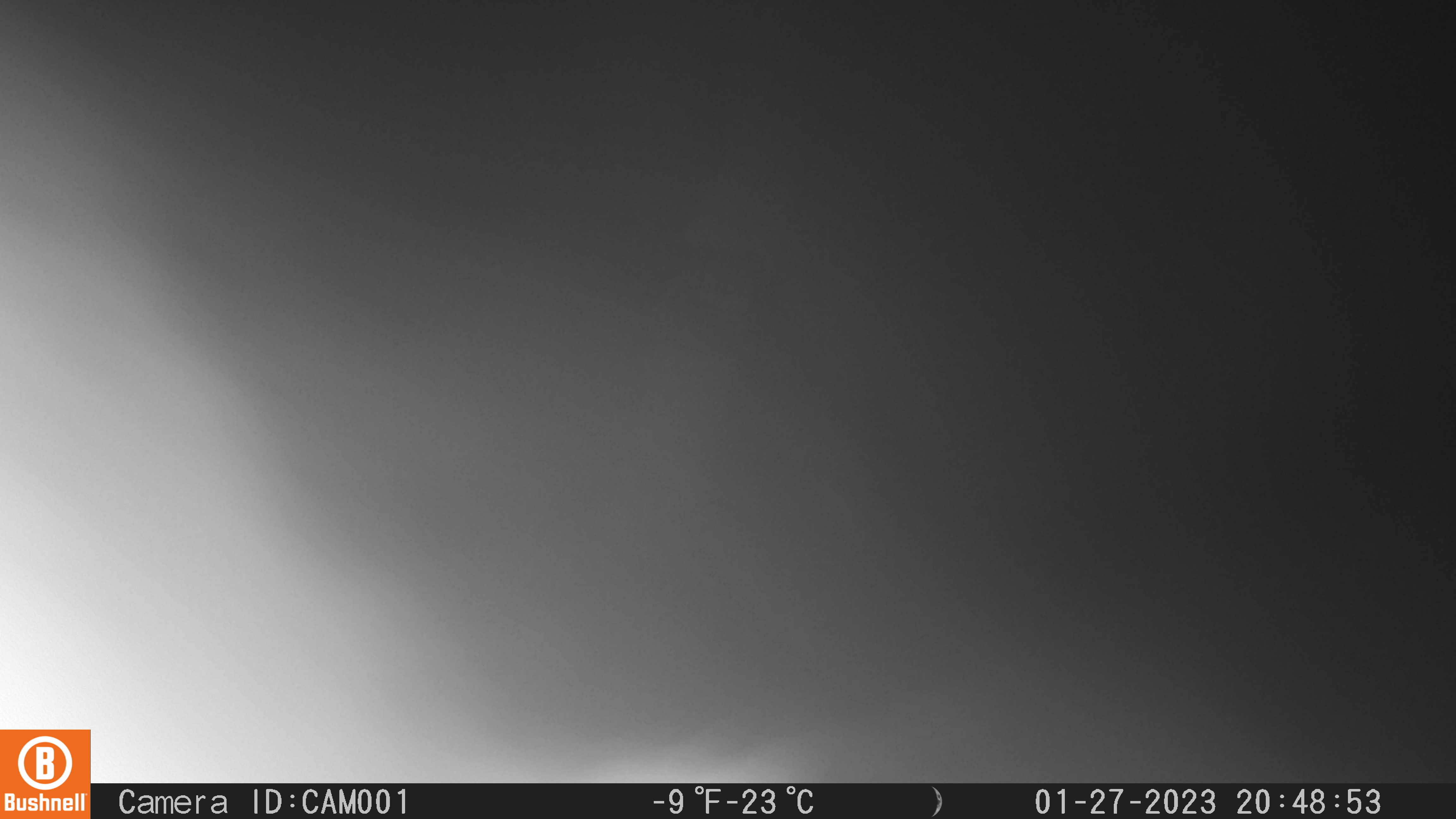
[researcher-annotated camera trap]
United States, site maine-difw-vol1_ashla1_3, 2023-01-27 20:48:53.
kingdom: Animalia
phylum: Chordata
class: Mammalia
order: Lagomorpha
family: Leporidae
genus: Lepus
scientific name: Lepus americanus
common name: snowshoe hare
Snowshoe hare (Lepus americanus).